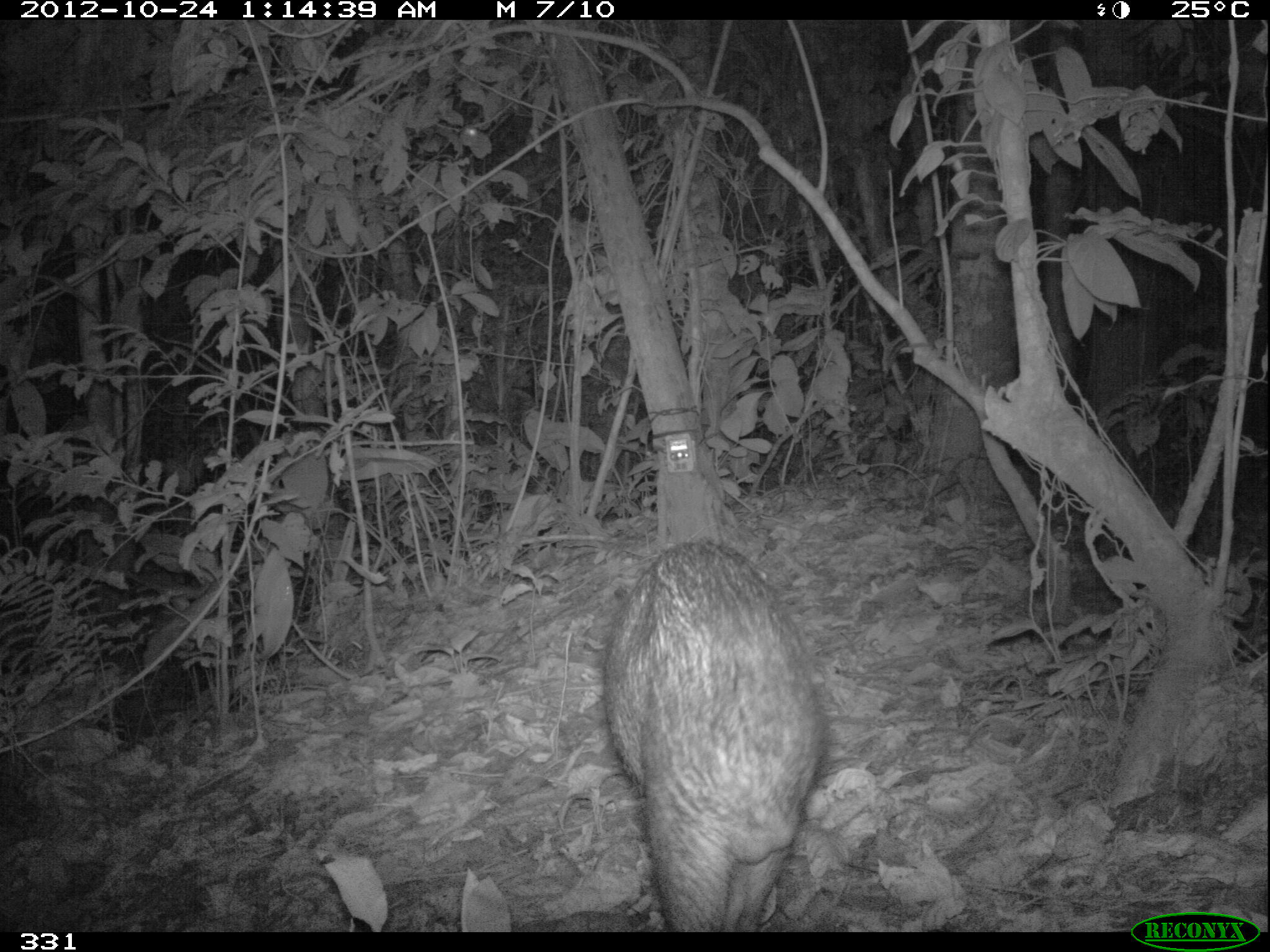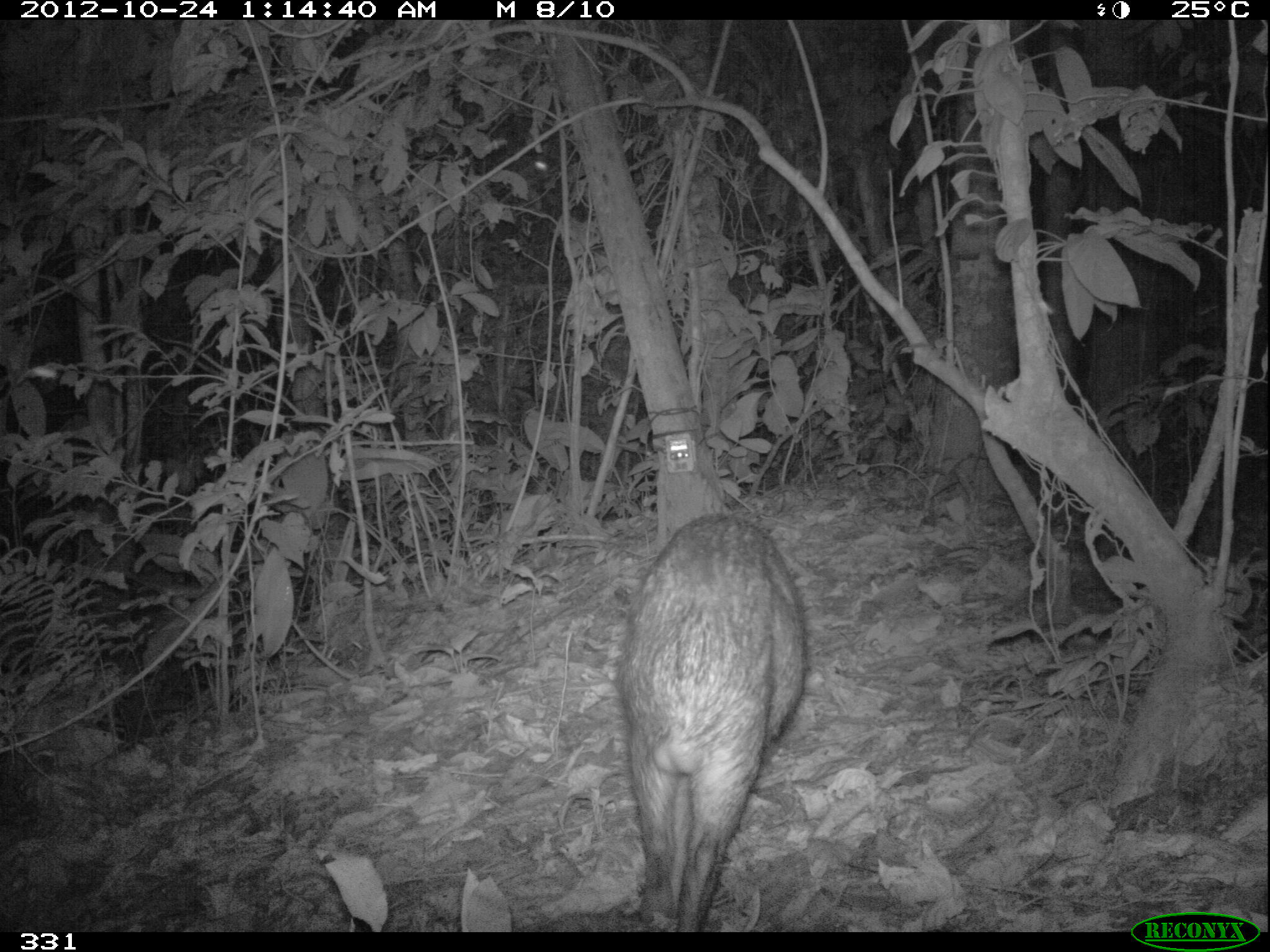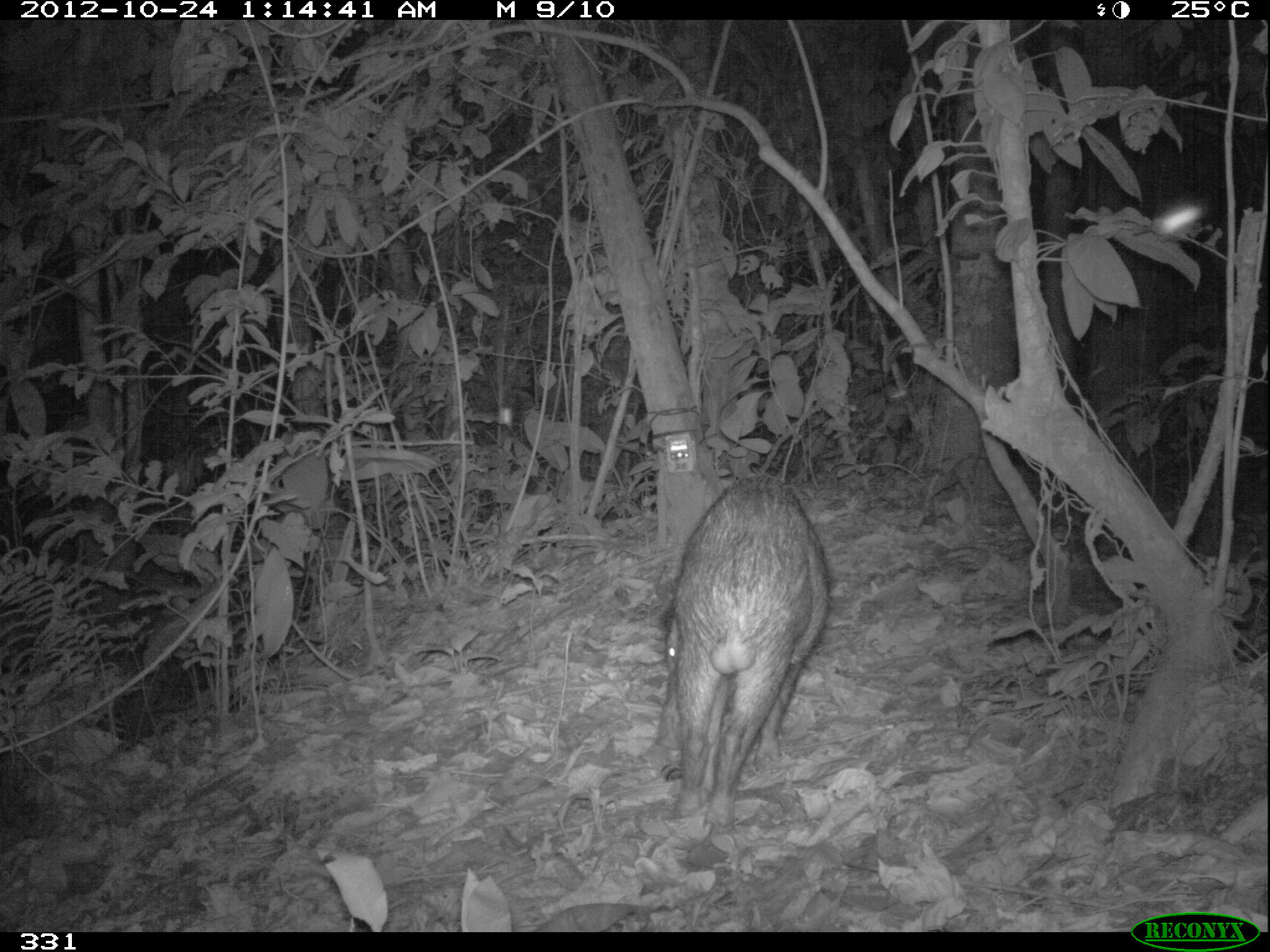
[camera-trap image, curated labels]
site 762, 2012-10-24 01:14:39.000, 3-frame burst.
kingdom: Animalia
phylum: Chordata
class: Mammalia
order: Artiodactyla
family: Tayassuidae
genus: Tayassu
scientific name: Tayassu pecari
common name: white-lipped peccary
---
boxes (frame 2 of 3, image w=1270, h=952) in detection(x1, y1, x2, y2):
tayassu pecari: detection(612, 512, 806, 926)